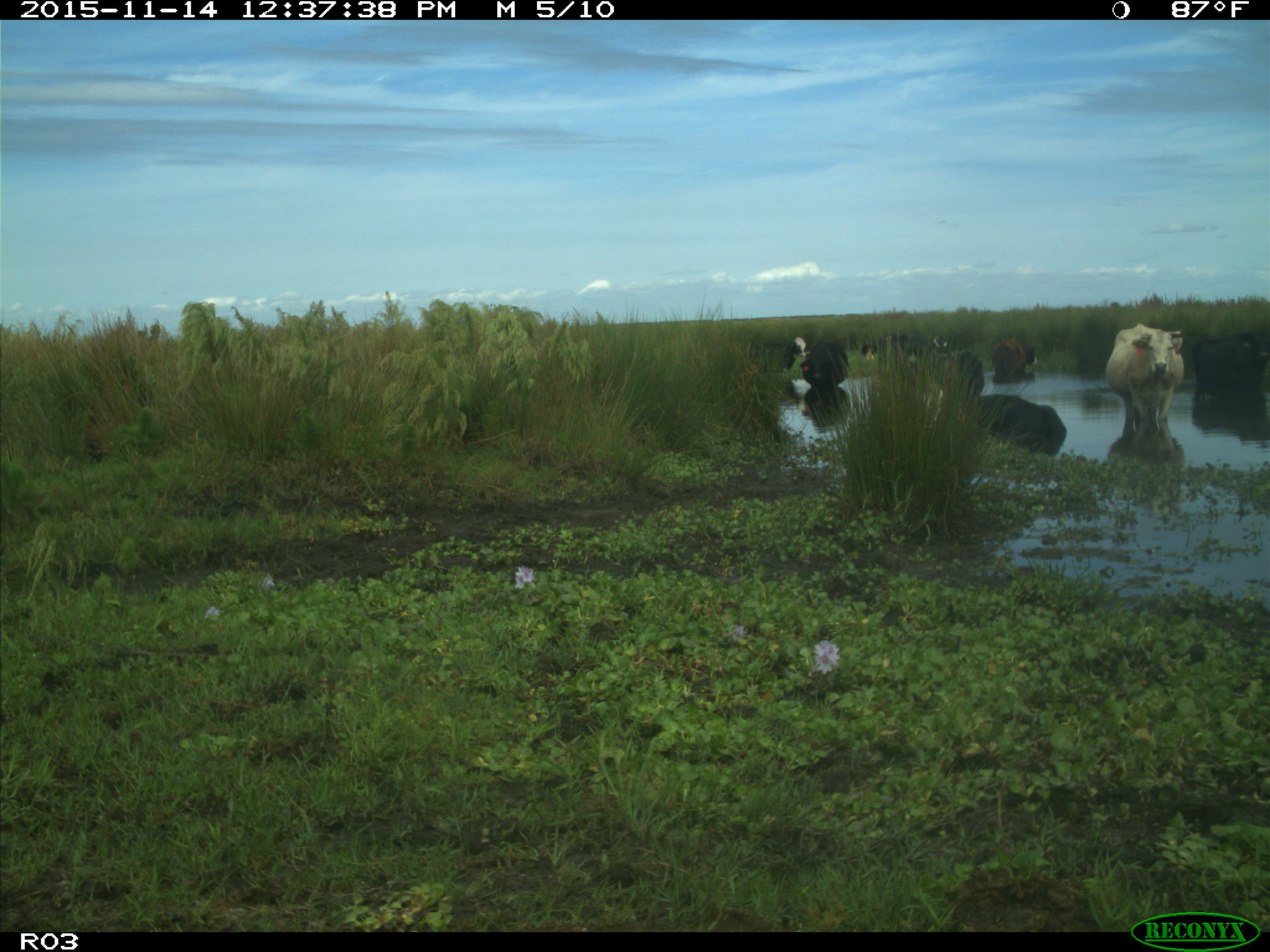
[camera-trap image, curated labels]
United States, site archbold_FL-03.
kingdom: Animalia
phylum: Chordata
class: Mammalia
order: Artiodactyla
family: Bovidae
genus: Bos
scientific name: Bos taurus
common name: domestic cow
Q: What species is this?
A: Bos taurus (domestic cow).